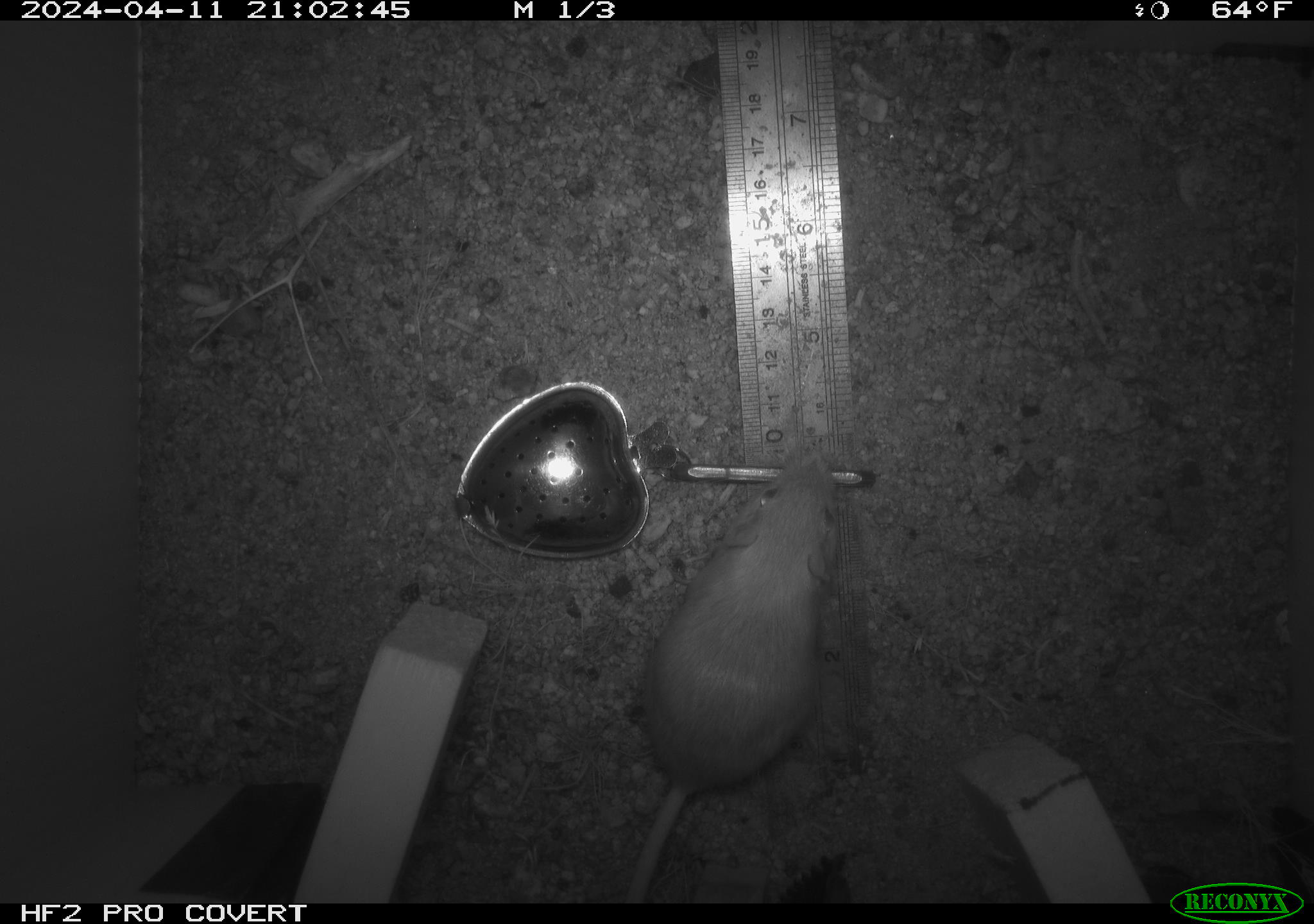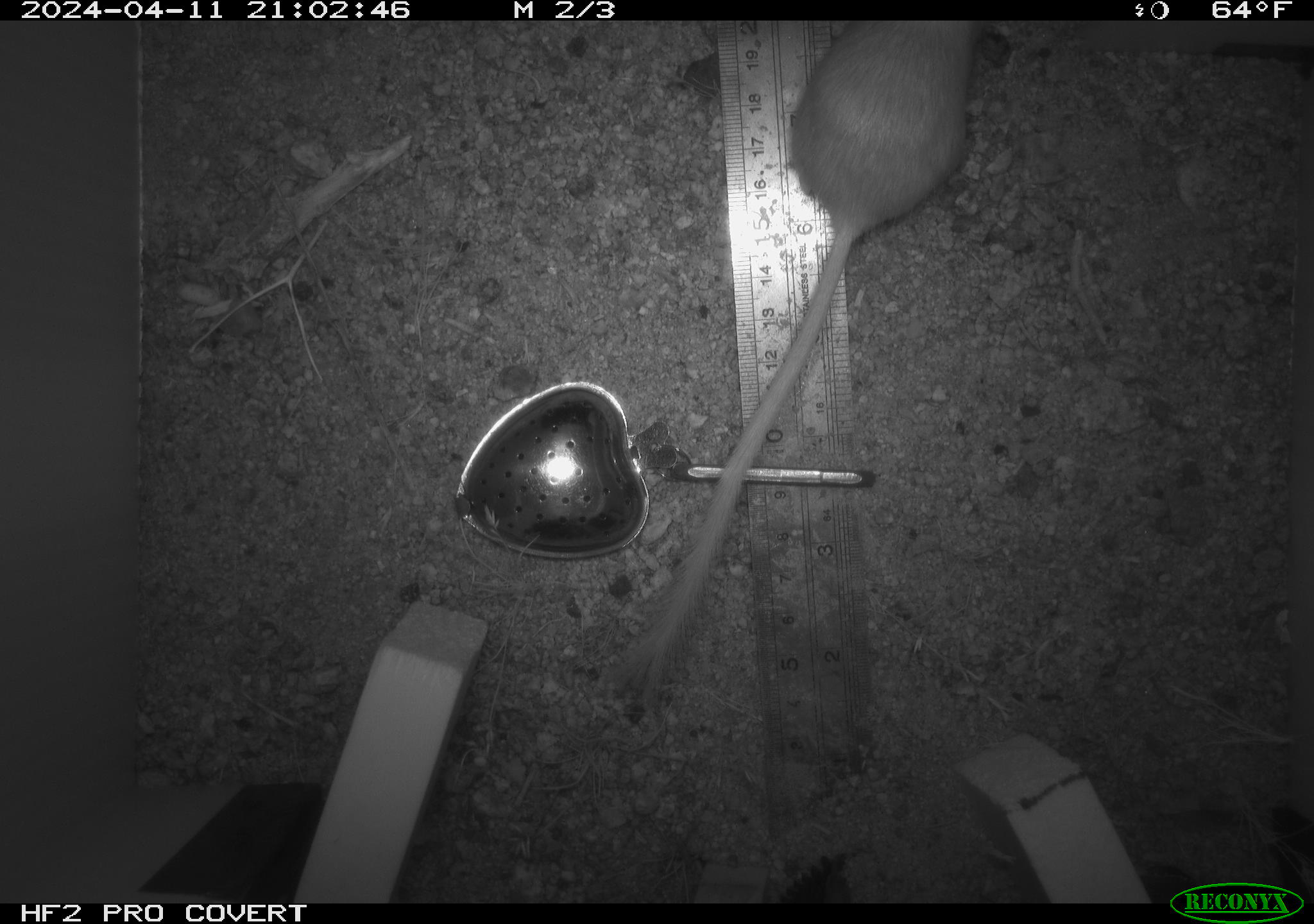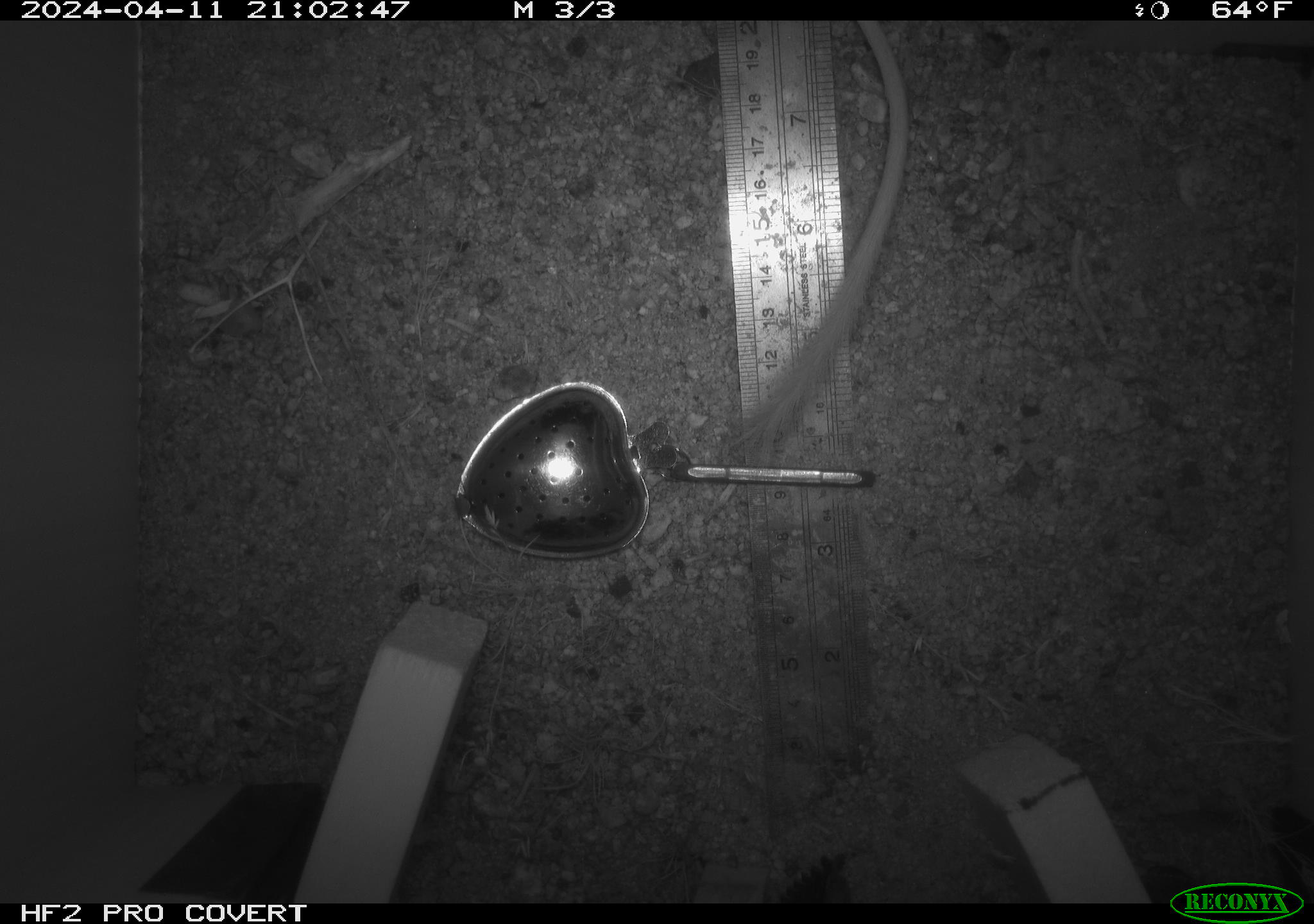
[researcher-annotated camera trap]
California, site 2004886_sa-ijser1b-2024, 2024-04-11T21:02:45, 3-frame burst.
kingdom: Animalia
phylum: Chordata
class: Mammalia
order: Rodentia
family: Heteromyidae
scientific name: Heteromyidae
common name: kangaroo rats and pocket mice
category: heteromyidae family